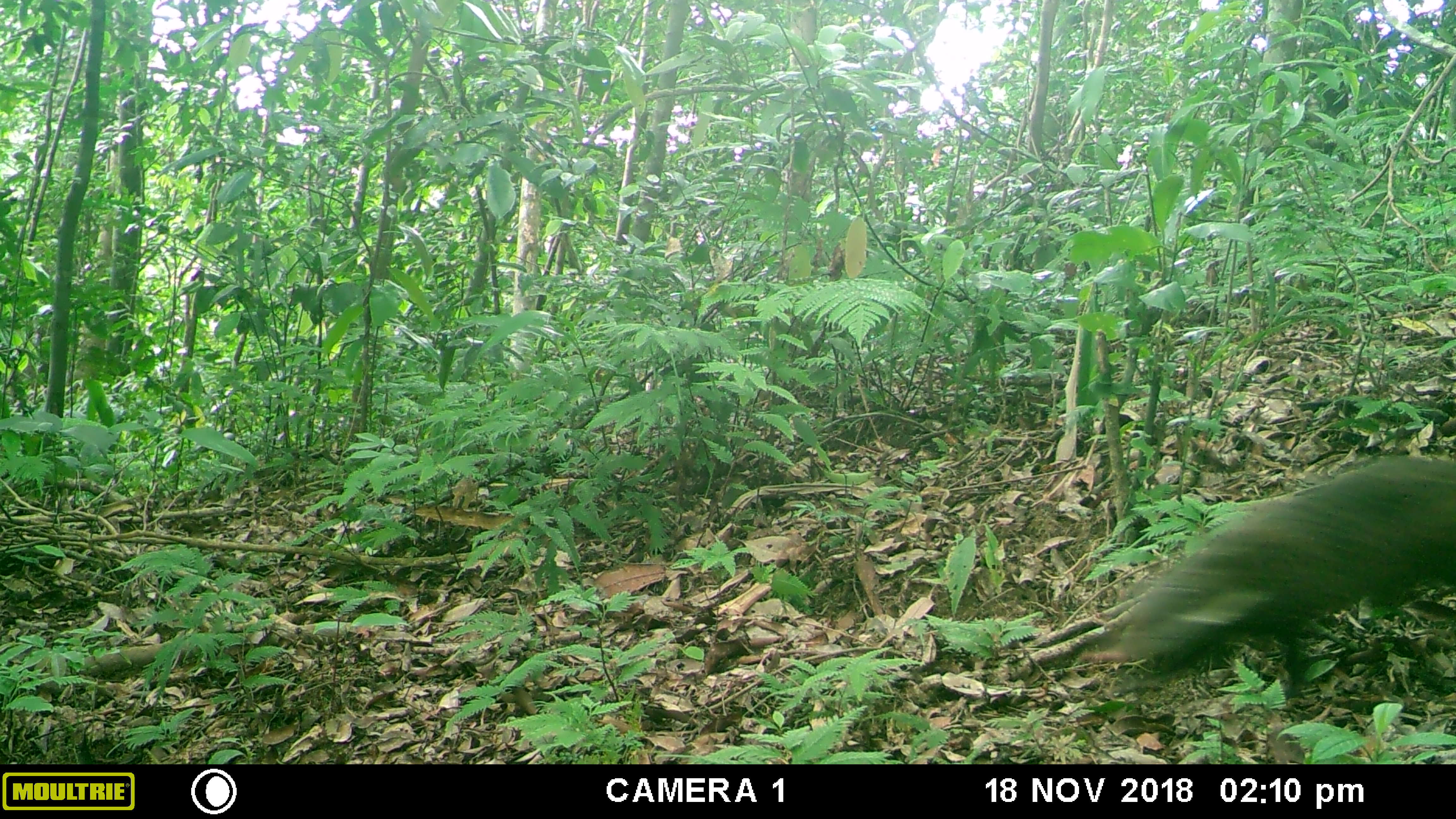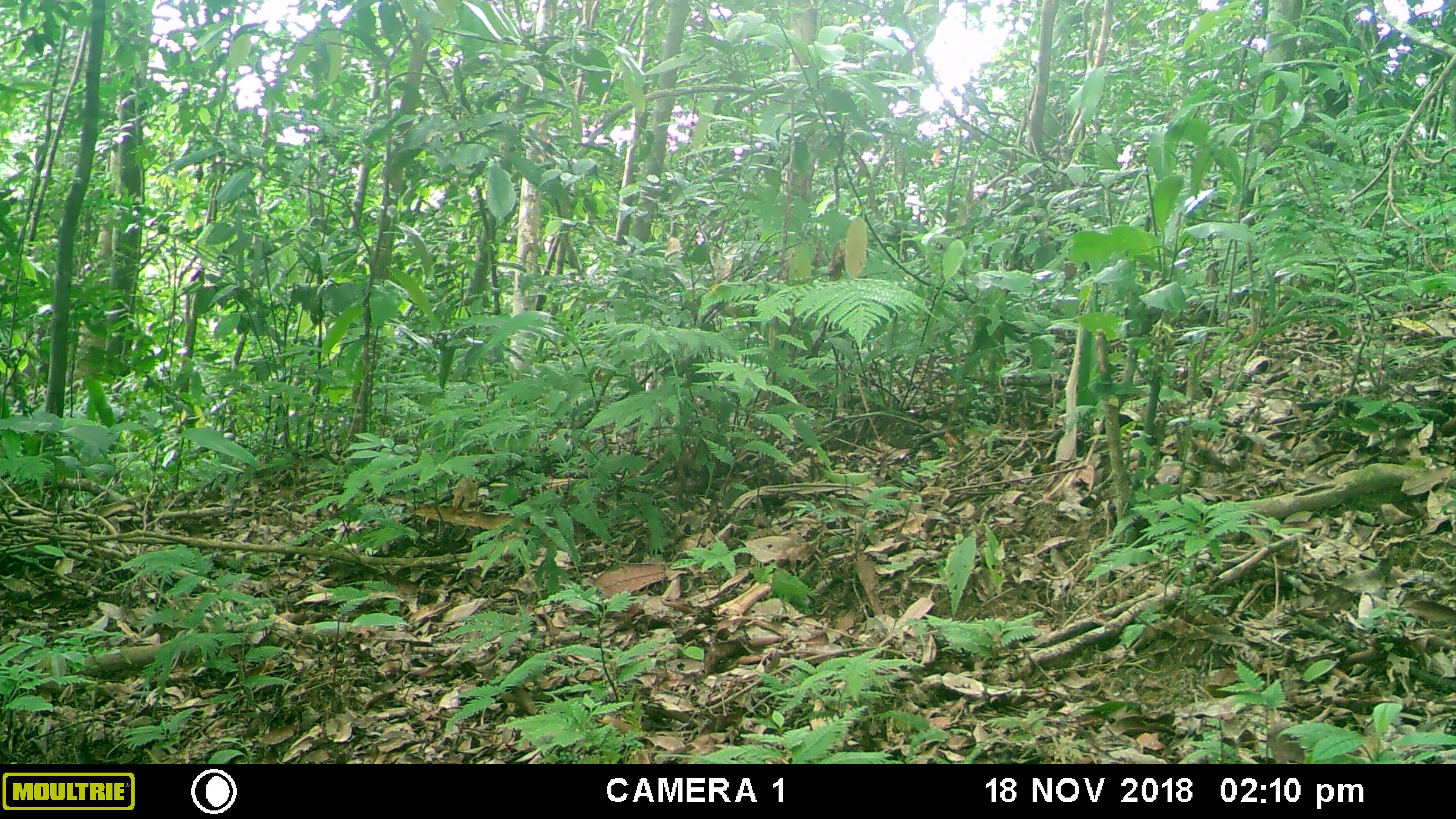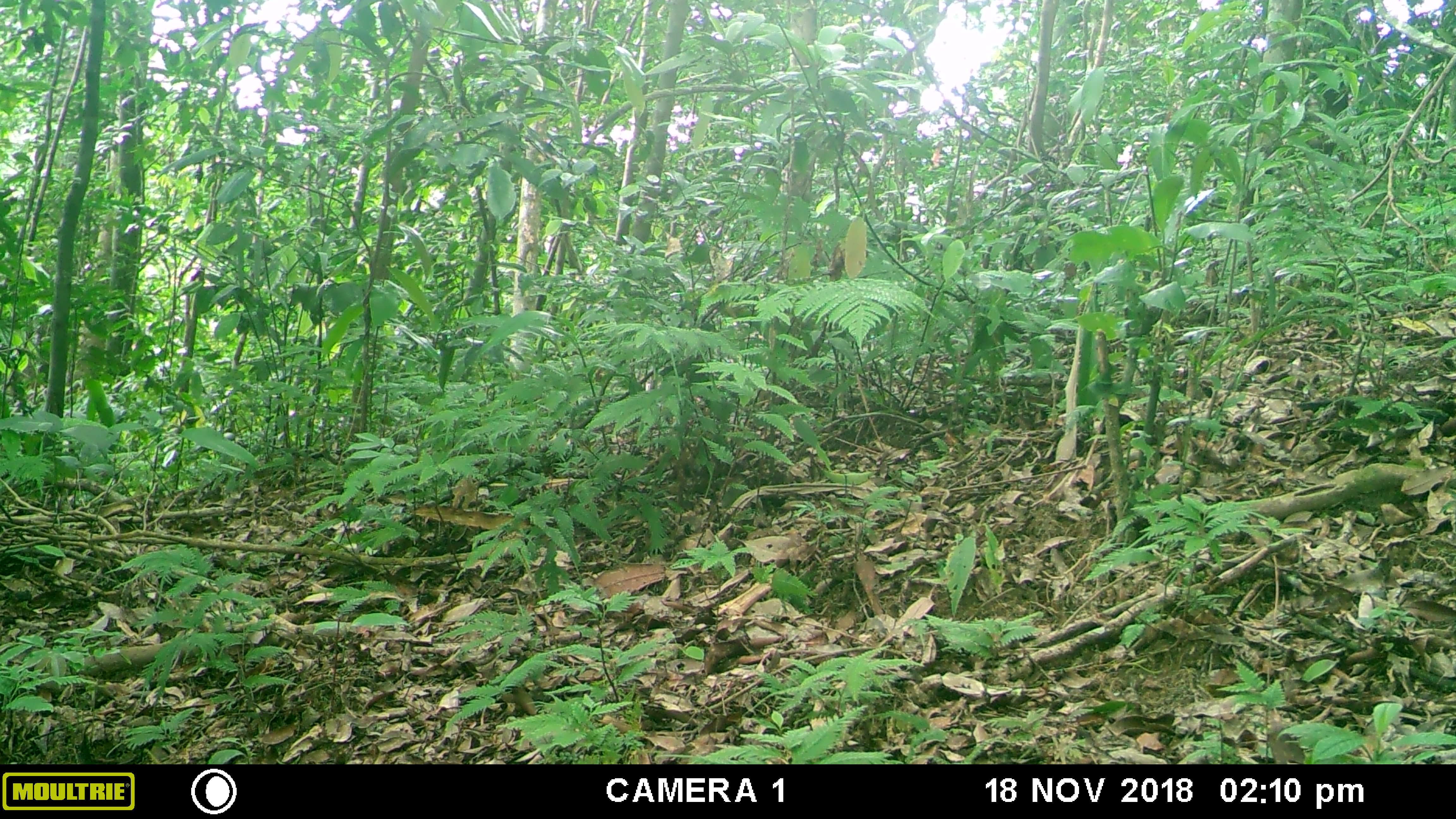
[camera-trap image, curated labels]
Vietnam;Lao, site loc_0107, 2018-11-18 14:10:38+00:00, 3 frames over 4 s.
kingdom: Animalia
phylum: Chordata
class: Mammalia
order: Carnivora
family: Herpestidae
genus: Urva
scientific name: Urva urva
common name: crab-eating mongoose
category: crab eating mongoose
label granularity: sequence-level